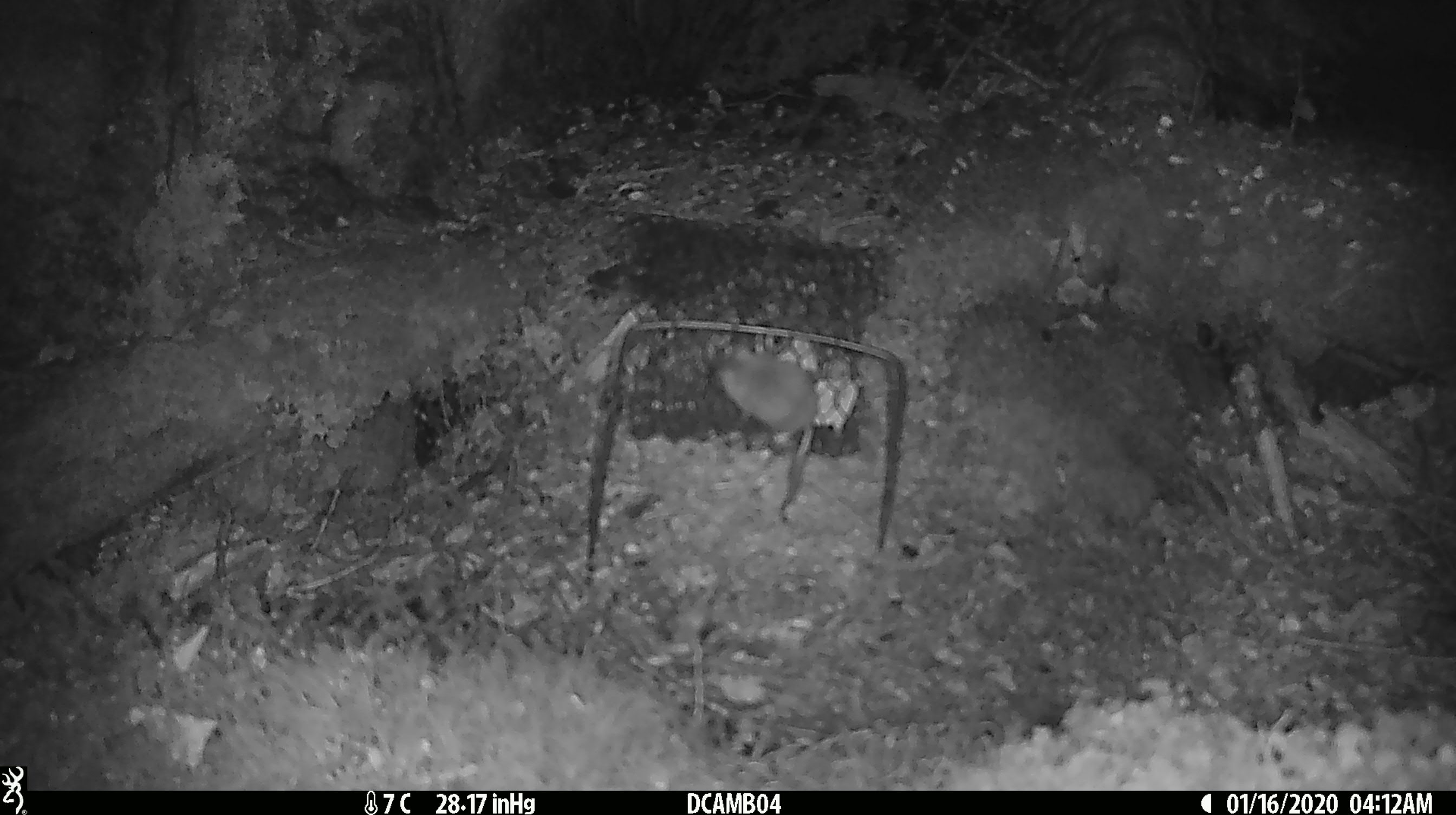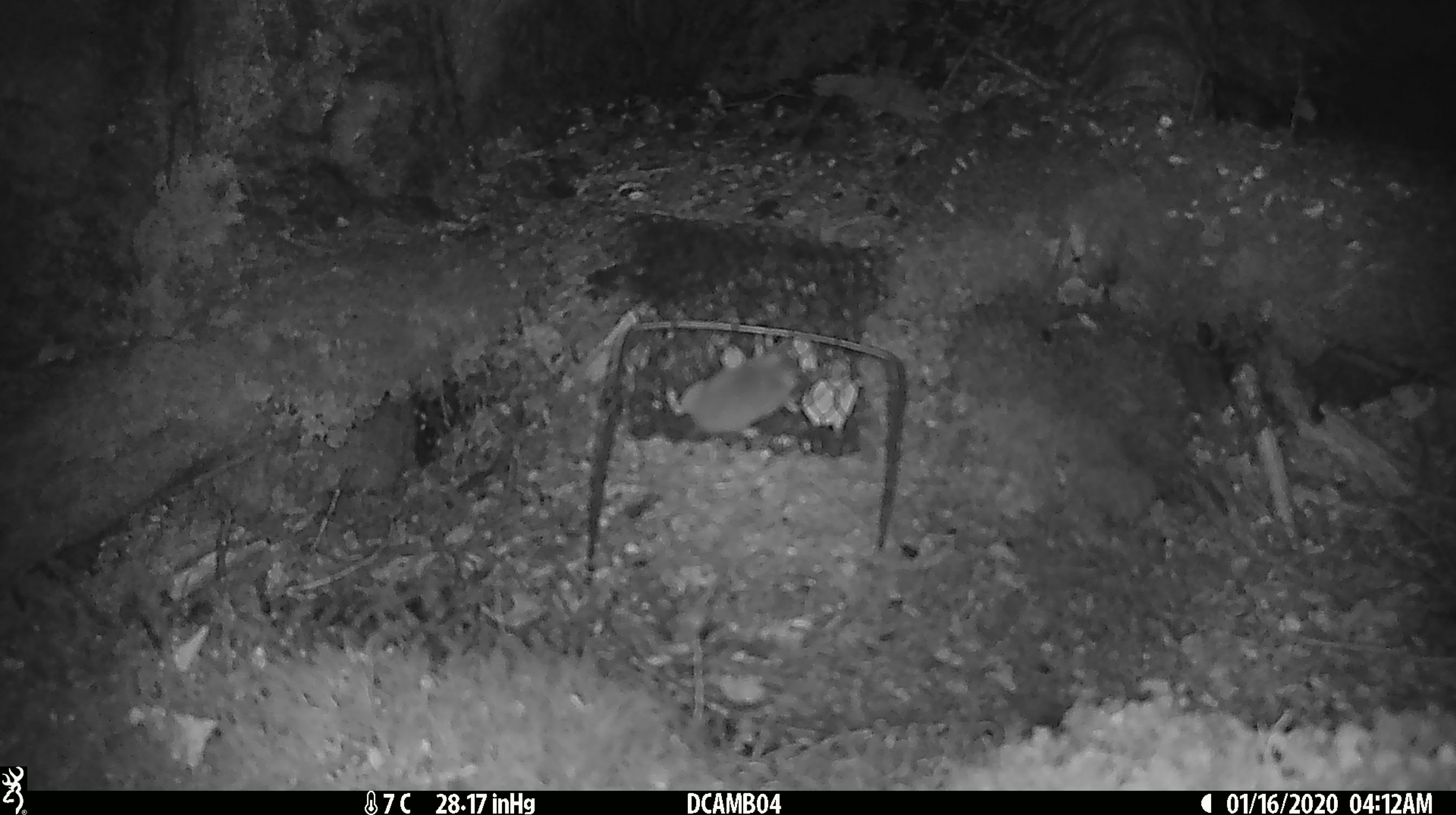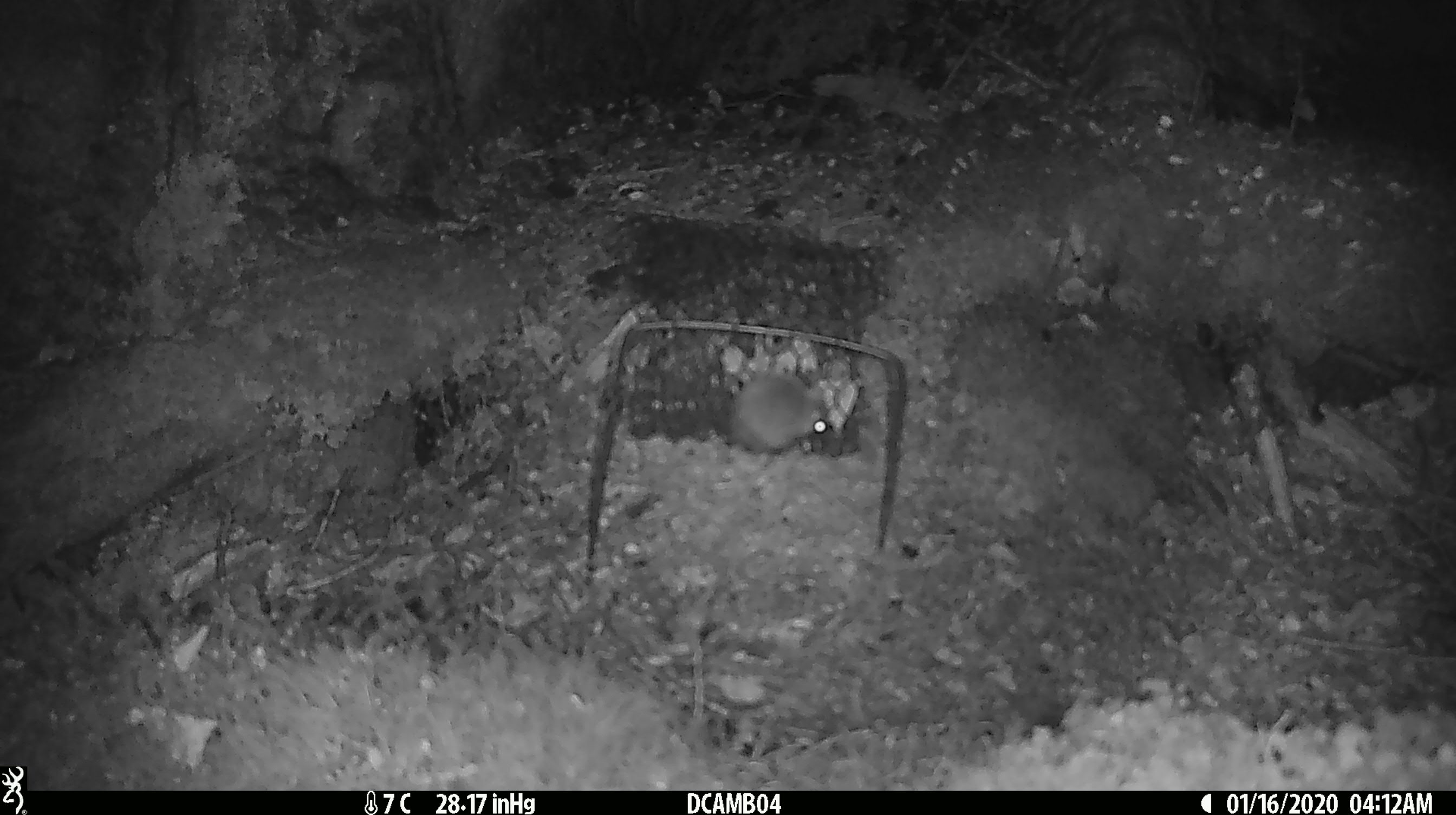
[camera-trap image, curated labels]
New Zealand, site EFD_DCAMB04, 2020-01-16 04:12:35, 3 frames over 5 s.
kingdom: Animalia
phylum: Chordata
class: Mammalia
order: Rodentia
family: Muridae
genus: Mus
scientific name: Mus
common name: mouse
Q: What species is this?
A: Mouse (Mus).